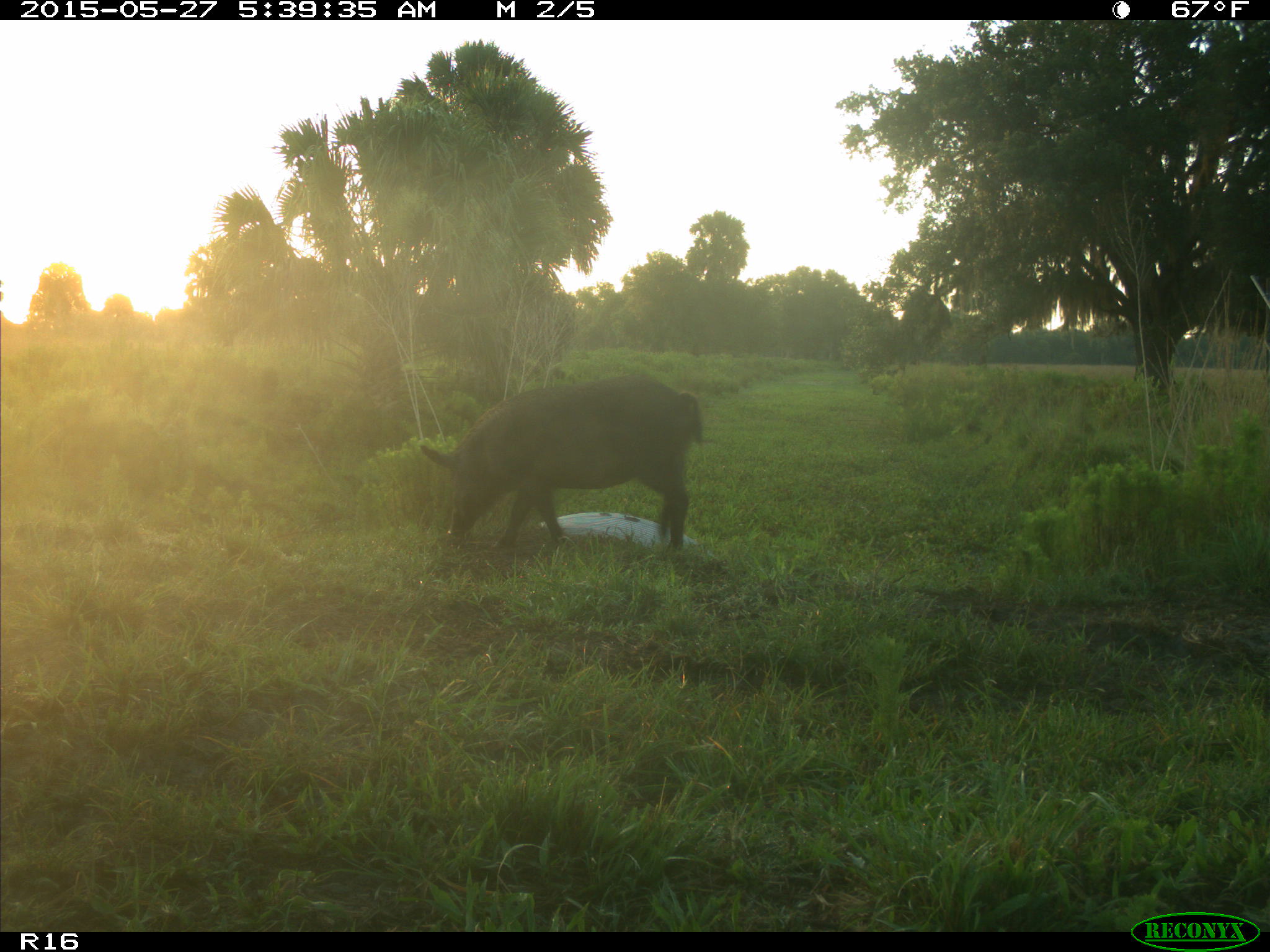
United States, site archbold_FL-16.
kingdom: Animalia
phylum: Chordata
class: Mammalia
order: Artiodactyla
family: Suidae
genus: Sus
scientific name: Sus scrofa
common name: wild boar